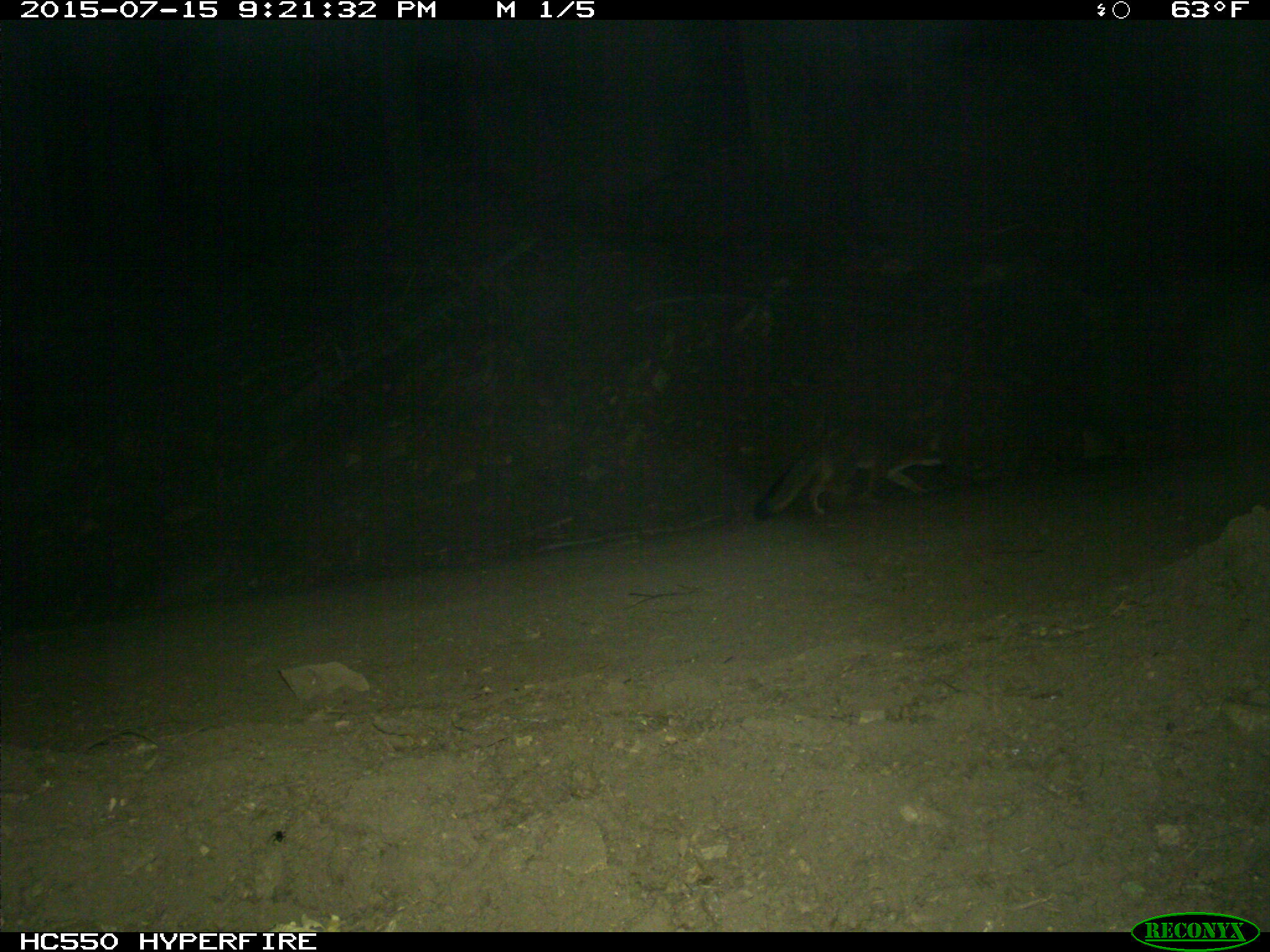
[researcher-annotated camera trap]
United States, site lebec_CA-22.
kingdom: Animalia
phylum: Chordata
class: Mammalia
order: Carnivora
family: Canidae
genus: Urocyon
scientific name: Urocyon cinereoargenteus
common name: gray fox